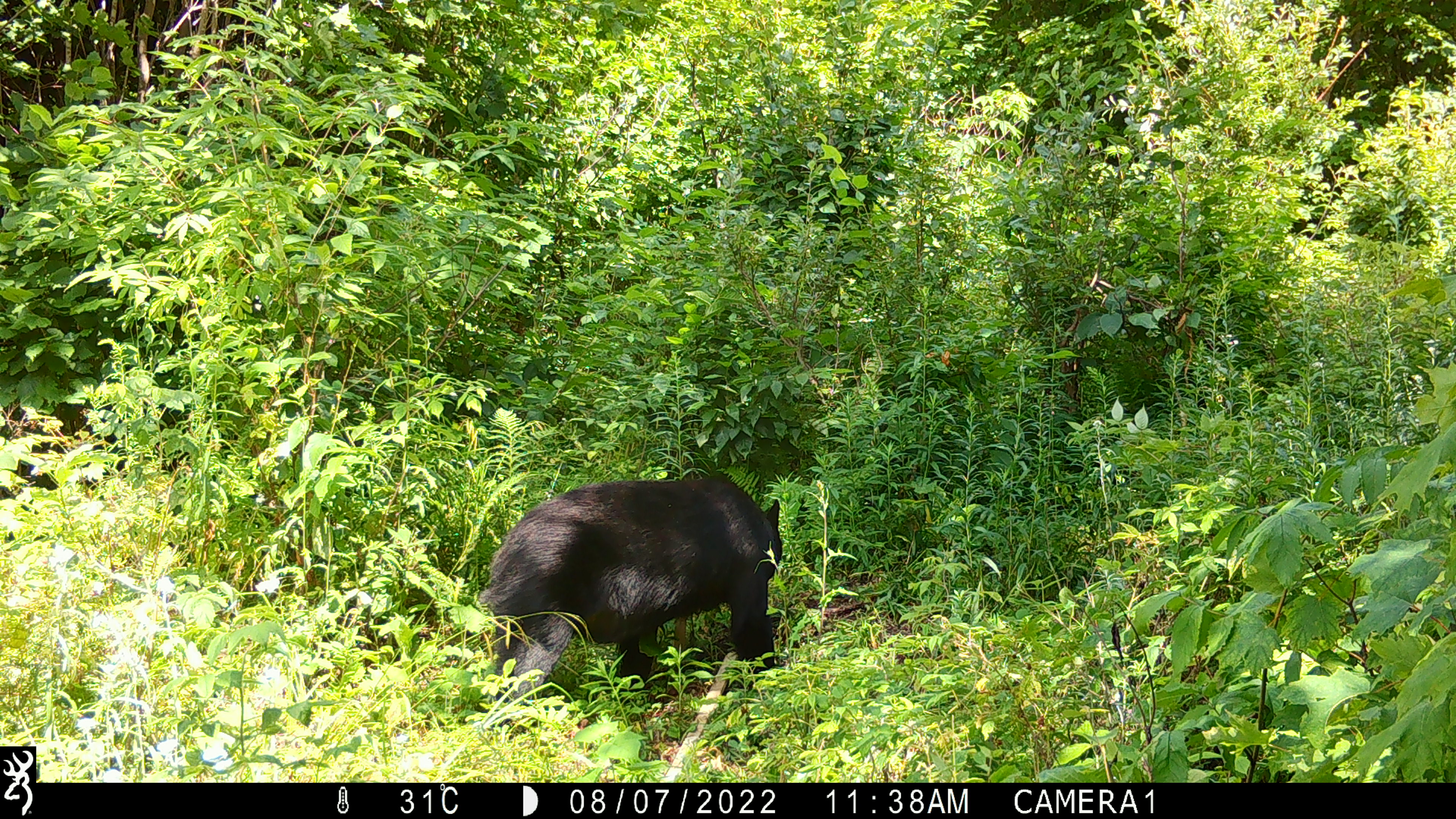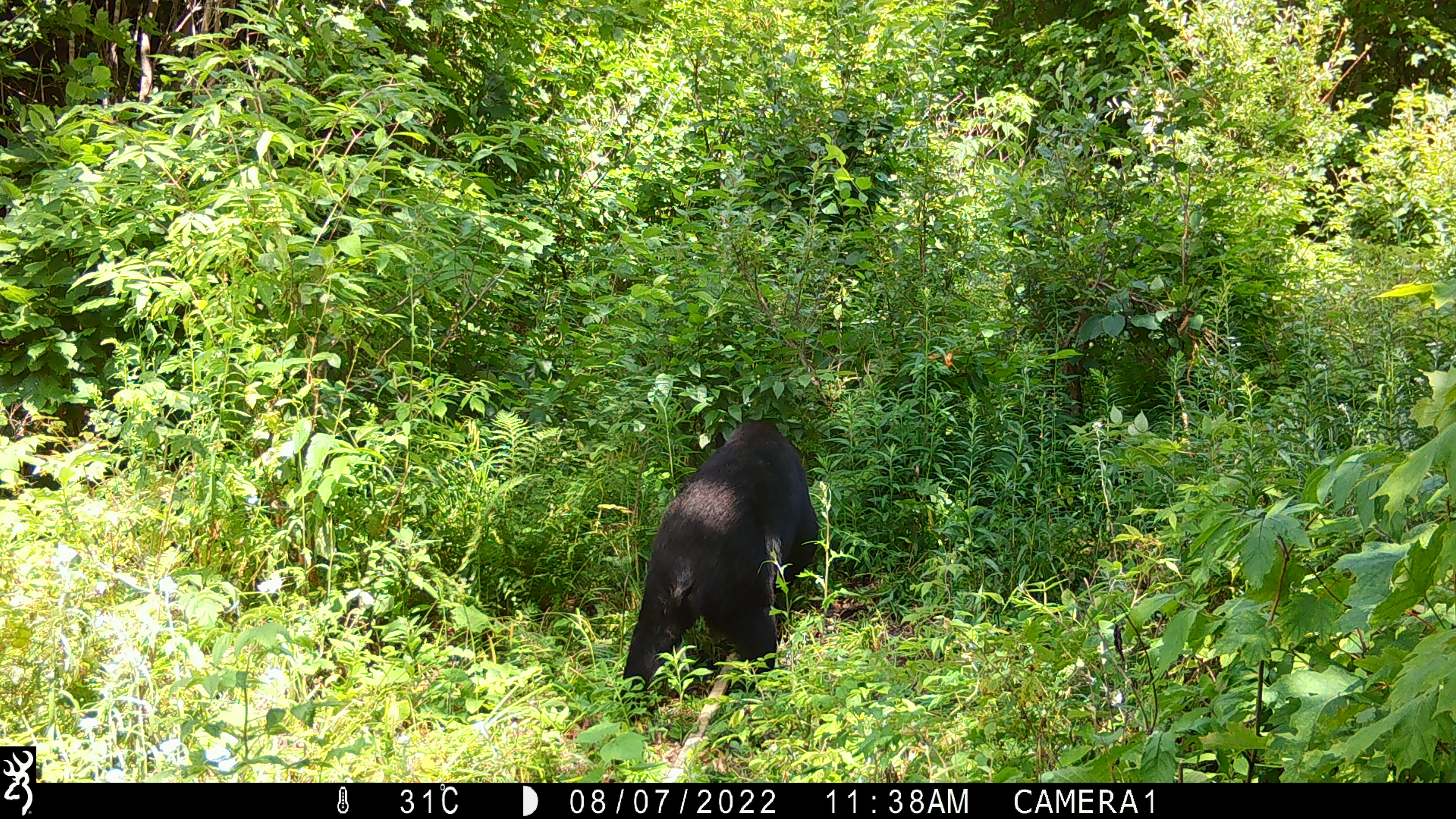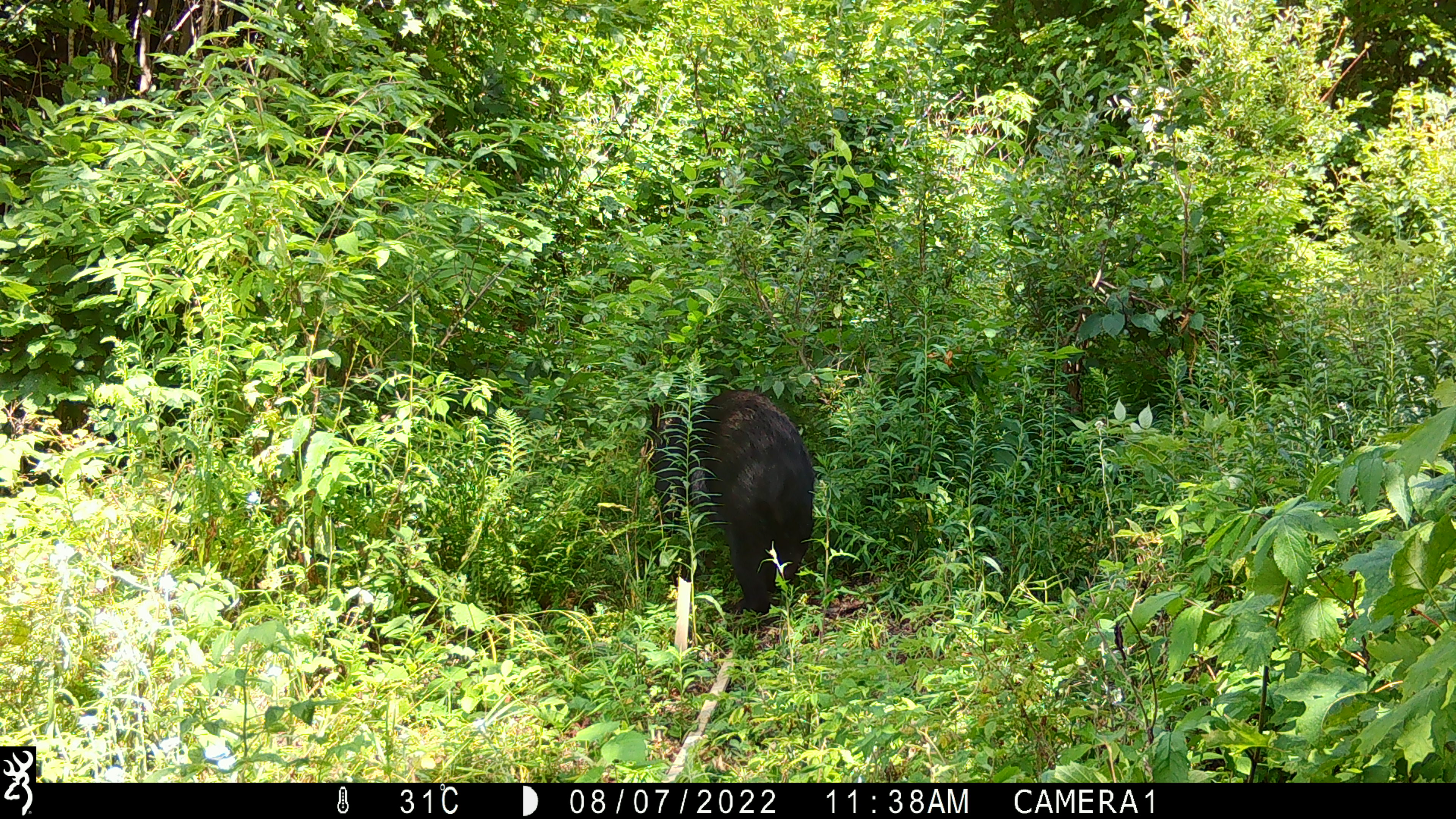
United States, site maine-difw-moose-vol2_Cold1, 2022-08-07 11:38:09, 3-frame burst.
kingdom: Animalia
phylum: Chordata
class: Mammalia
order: Carnivora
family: Ursidae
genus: Ursus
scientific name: Ursus americanus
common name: black bear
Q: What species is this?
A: Black bear (Ursus americanus).